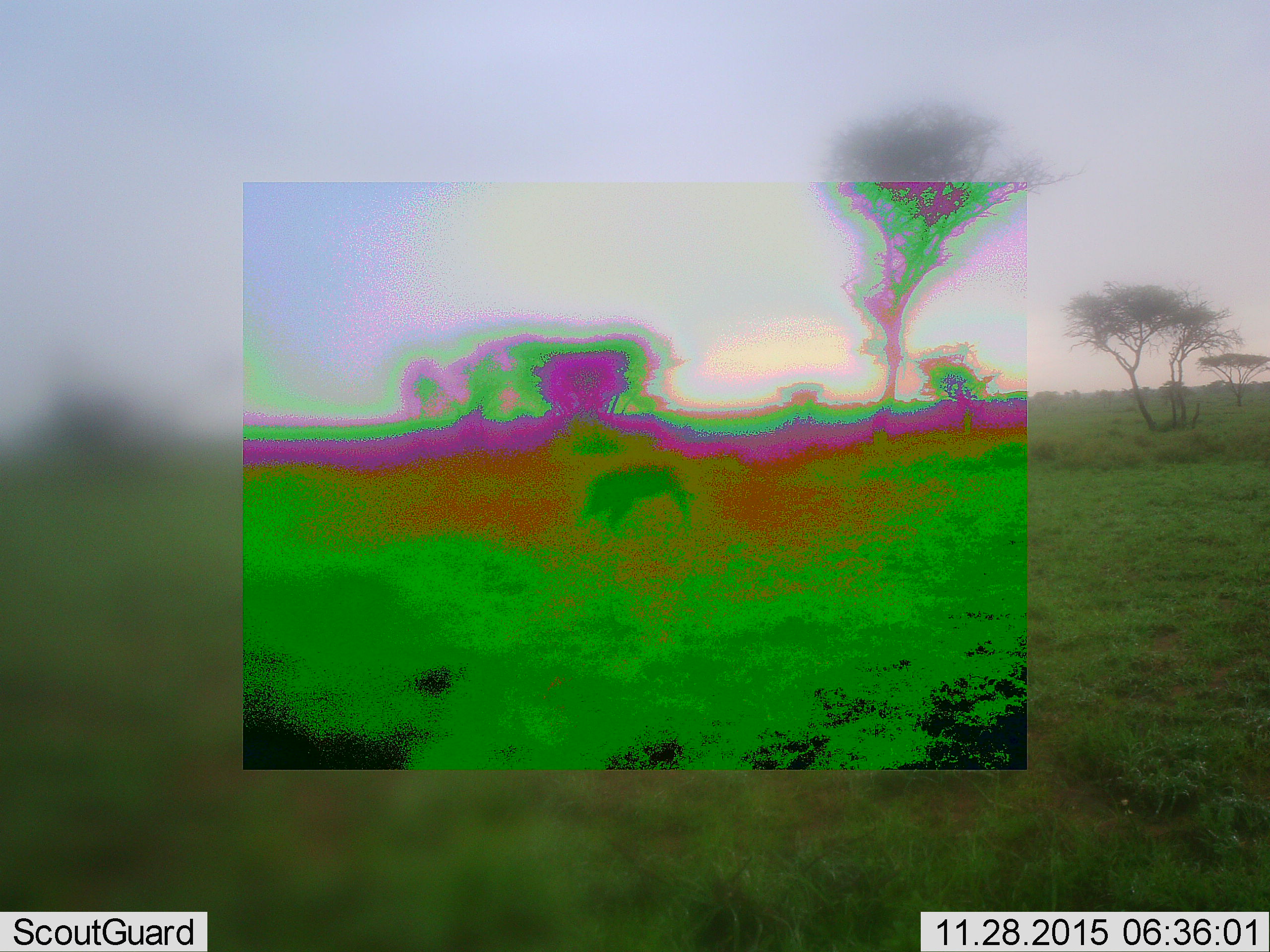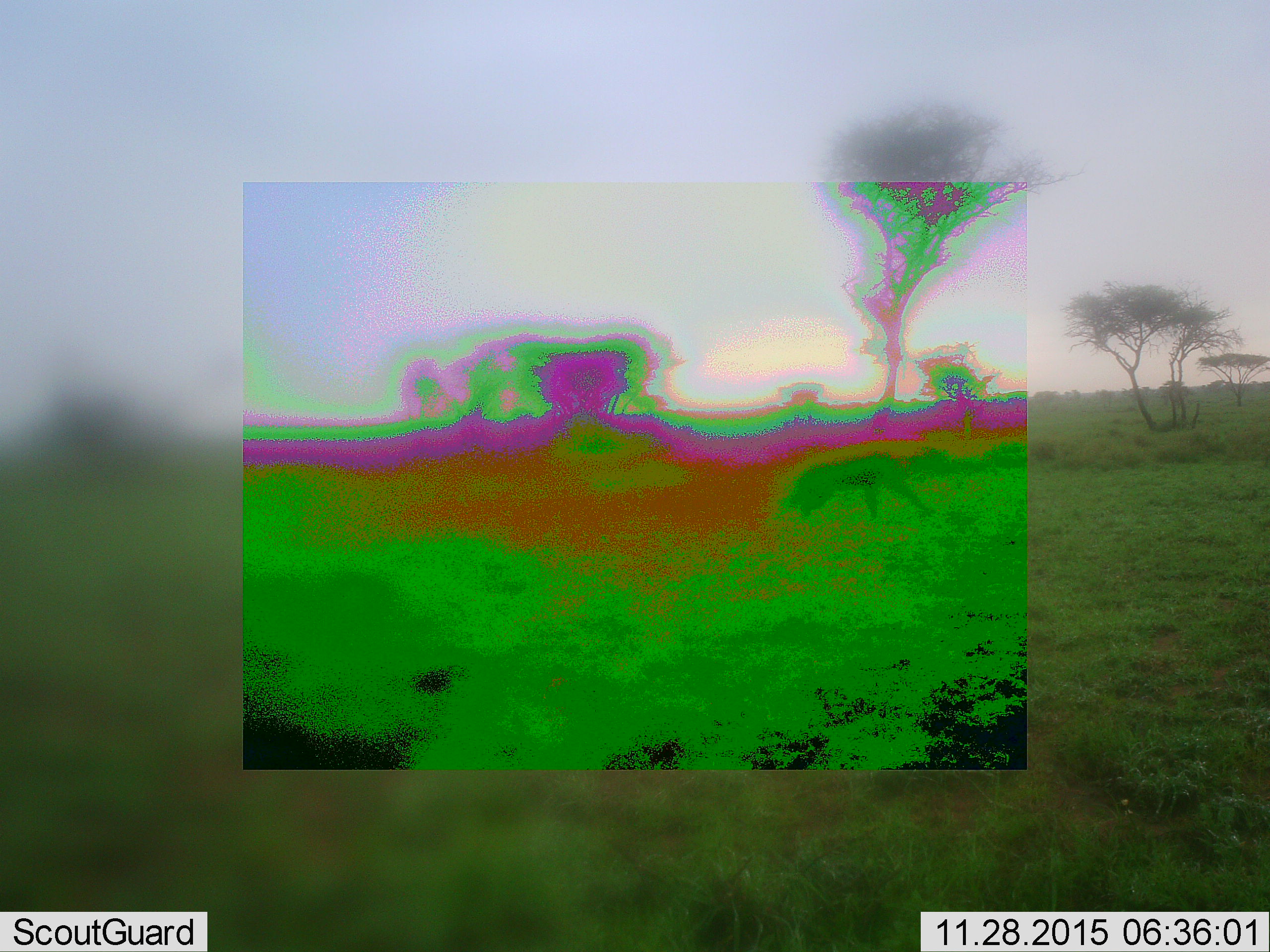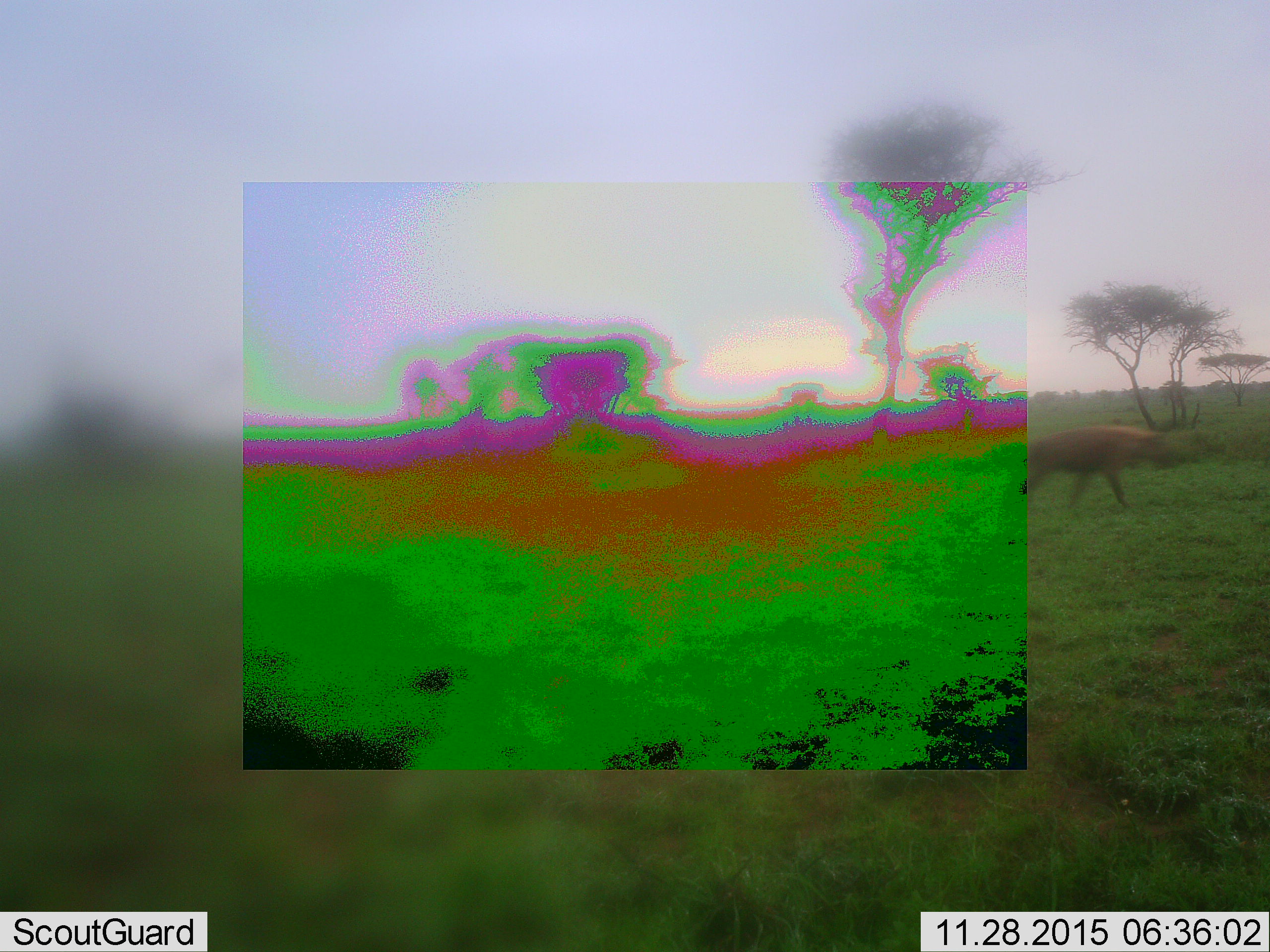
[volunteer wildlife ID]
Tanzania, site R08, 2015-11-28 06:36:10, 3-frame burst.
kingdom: Animalia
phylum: Chordata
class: Mammalia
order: Carnivora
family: Hyaenidae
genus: Crocuta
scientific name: Crocuta crocuta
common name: spotted hyena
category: hyenaspotted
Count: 1.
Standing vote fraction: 0%.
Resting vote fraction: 0%.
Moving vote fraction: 100%.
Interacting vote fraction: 0%.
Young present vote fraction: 0%.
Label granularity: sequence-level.